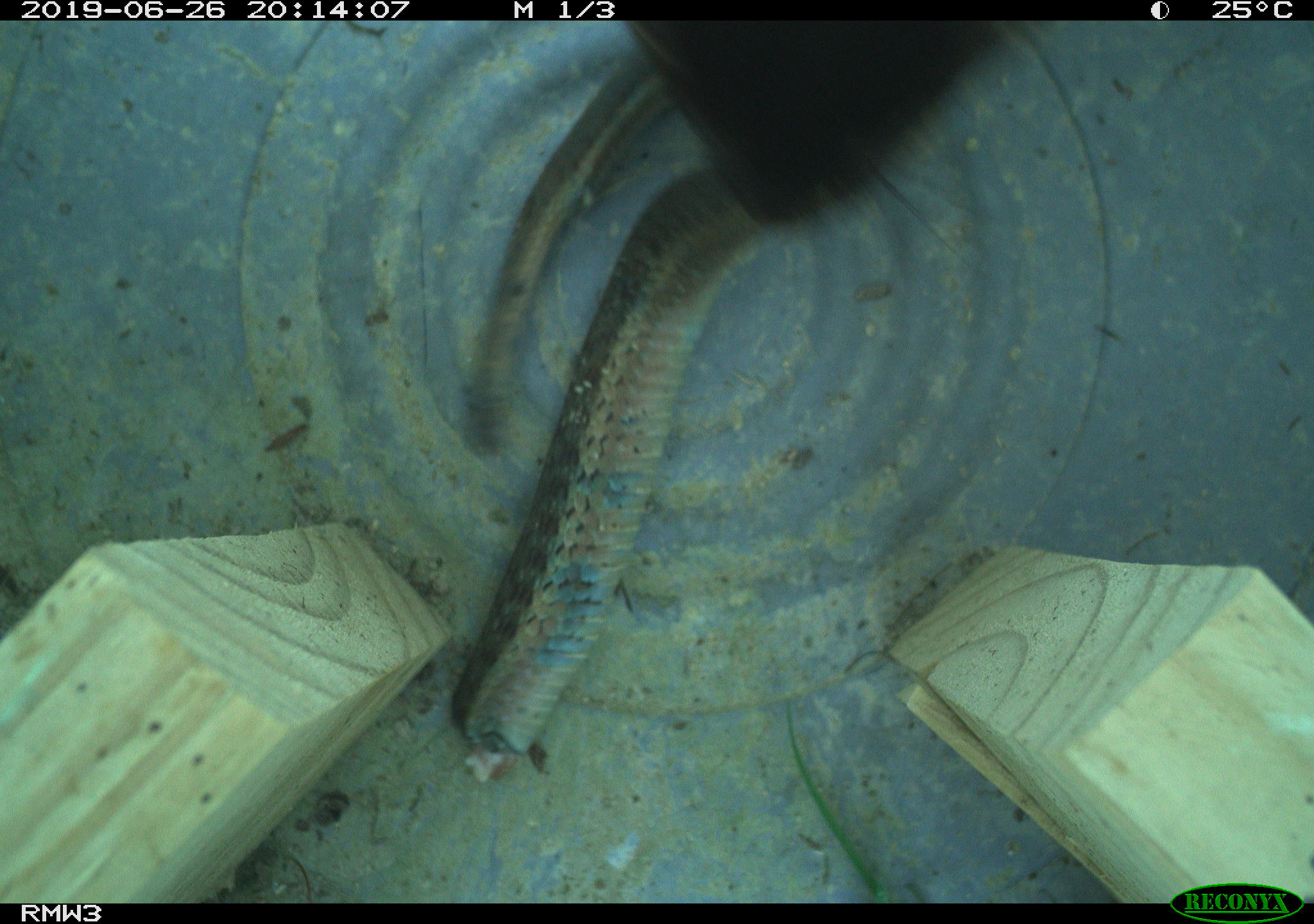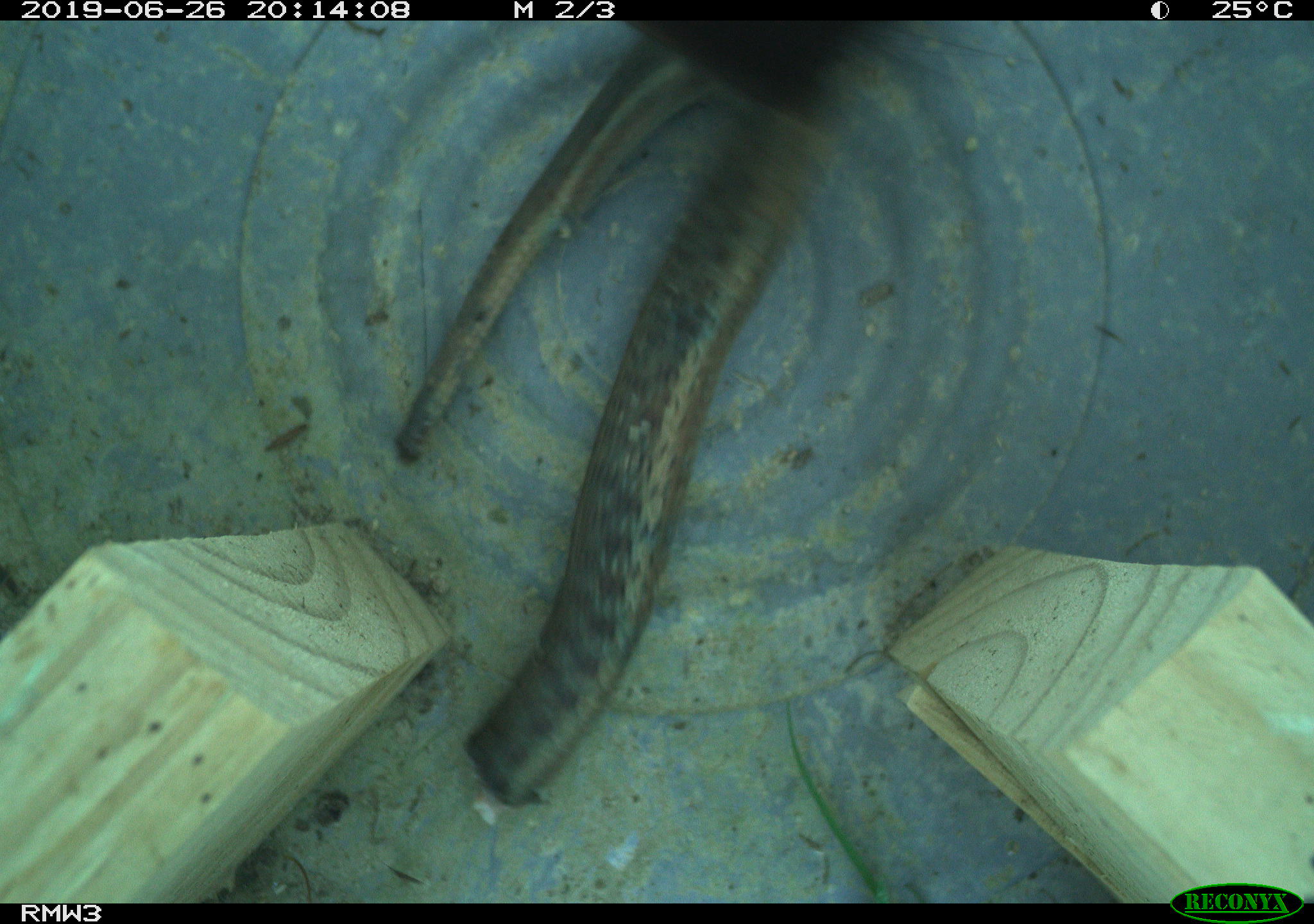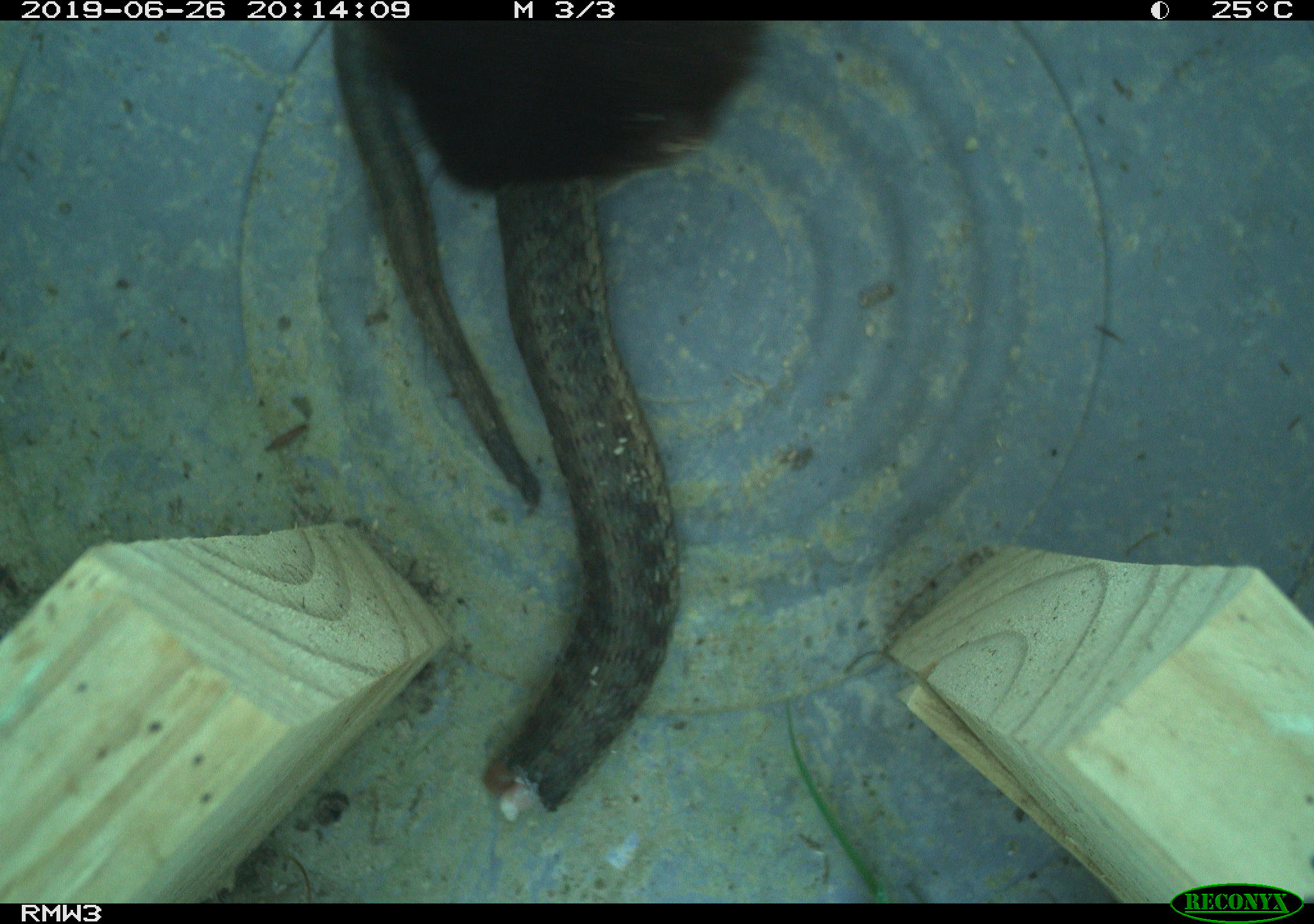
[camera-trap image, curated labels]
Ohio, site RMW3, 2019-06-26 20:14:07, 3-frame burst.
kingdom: Animalia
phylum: Chordata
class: Mammalia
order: Carnivora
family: Mustelidae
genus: Neogale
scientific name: Neogale vison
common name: american mink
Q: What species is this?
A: American mink (Neogale vison).